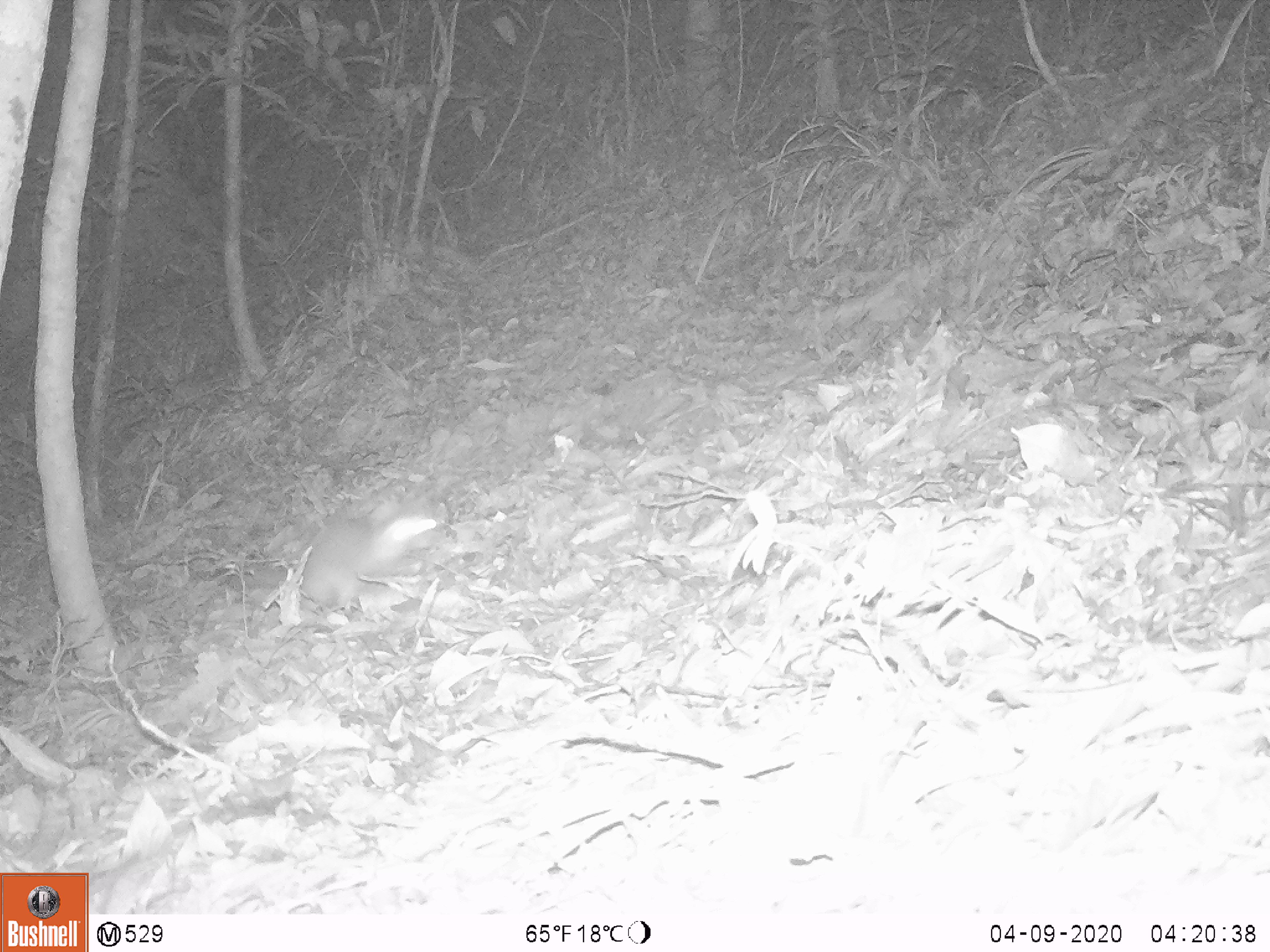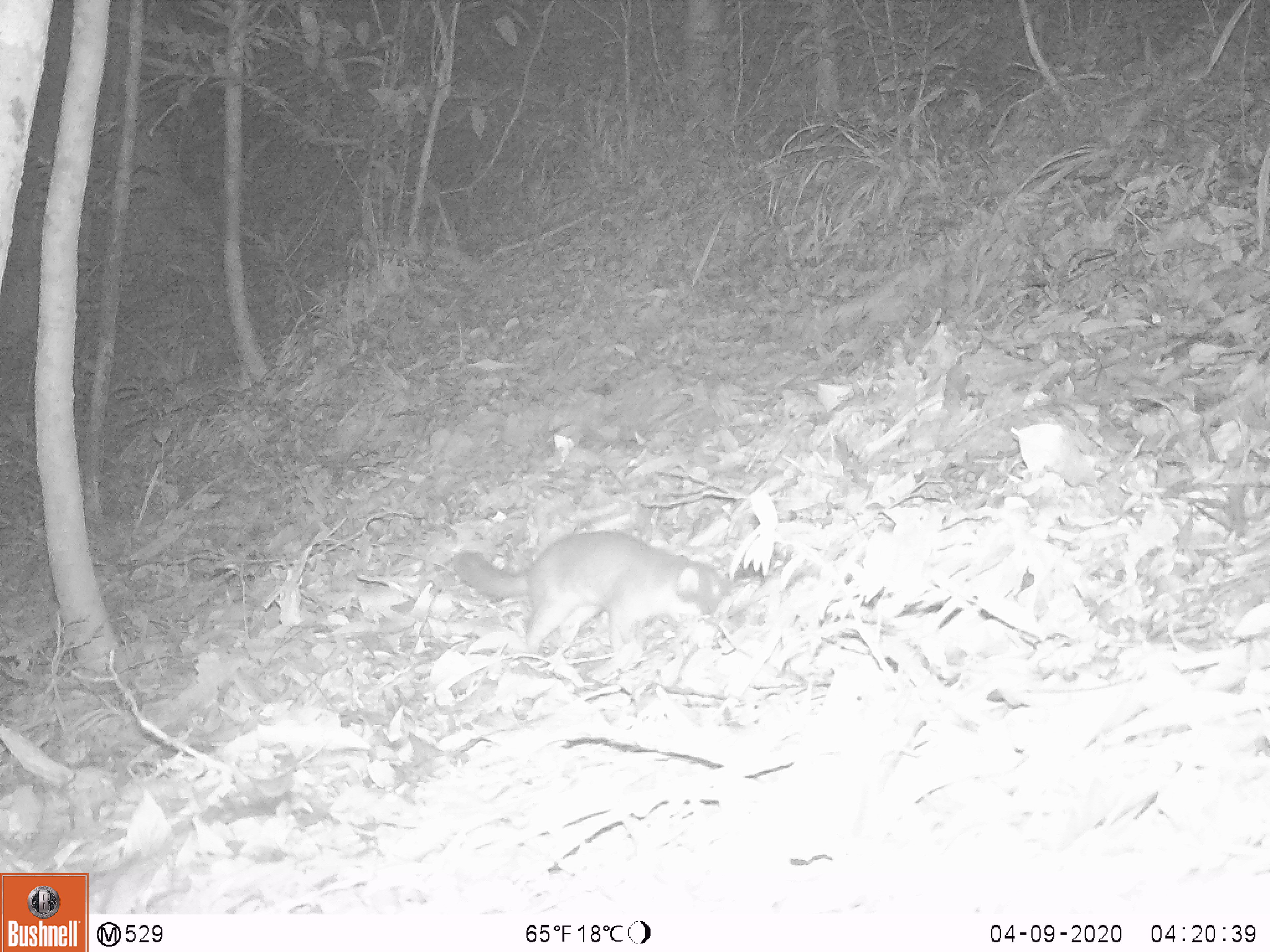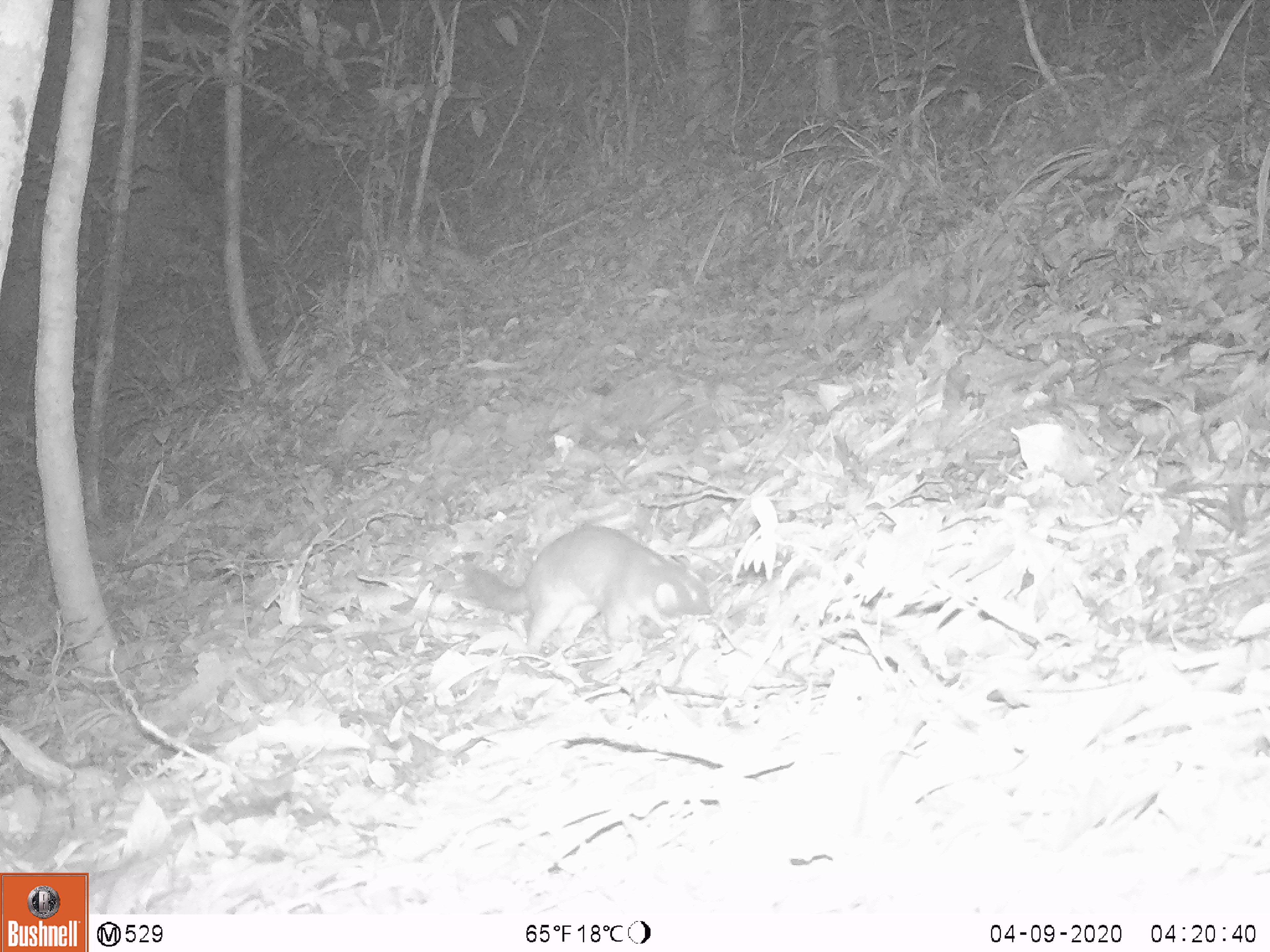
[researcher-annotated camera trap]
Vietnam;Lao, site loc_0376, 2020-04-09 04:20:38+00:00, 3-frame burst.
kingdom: Animalia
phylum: Chordata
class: Mammalia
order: Carnivora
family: Mustelidae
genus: Melogale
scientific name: Melogale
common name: ferret badger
Ferret badger (Melogale). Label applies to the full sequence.